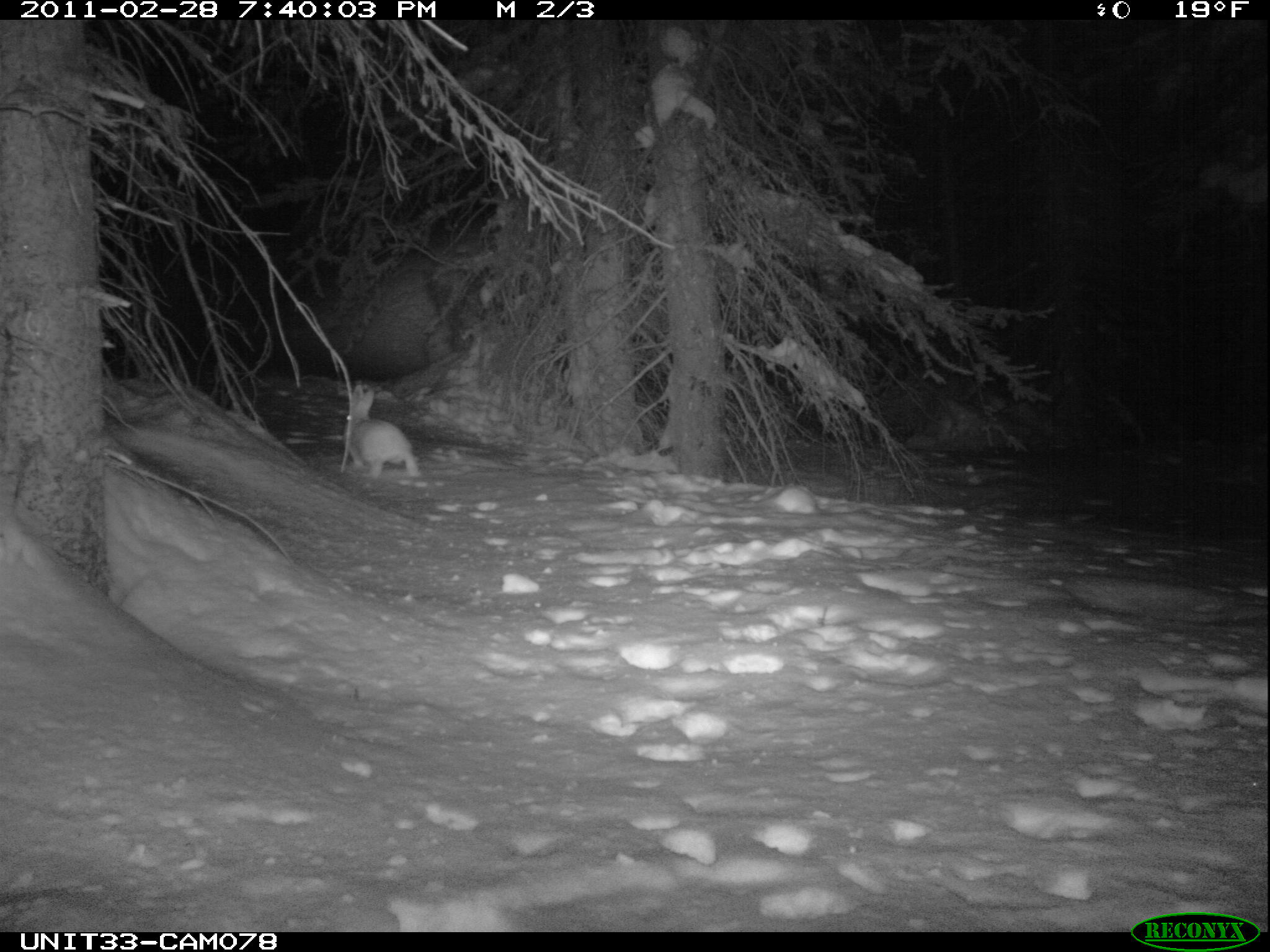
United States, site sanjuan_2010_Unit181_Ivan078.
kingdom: Animalia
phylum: Chordata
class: Mammalia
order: Lagomorpha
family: Leporidae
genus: Lepus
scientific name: Lepus americanus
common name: snowshoe hare